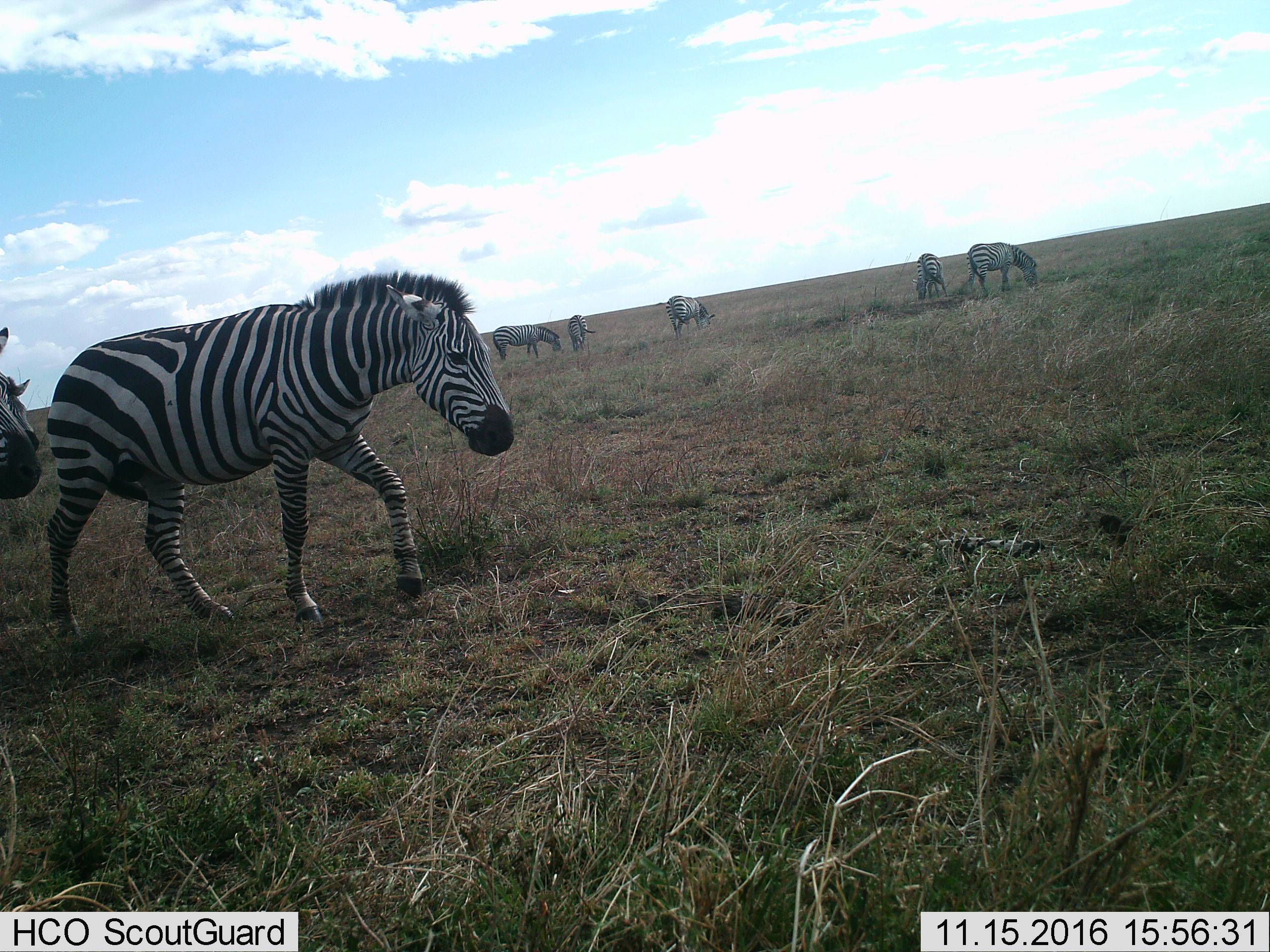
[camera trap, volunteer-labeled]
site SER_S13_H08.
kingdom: Animalia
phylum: Chordata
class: Mammalia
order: Perissodactyla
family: Equidae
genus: Equus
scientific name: Equus quagga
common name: plains zebra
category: zebraplains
Zebraplains (plains zebra) (Equus quagga), count 8. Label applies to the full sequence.